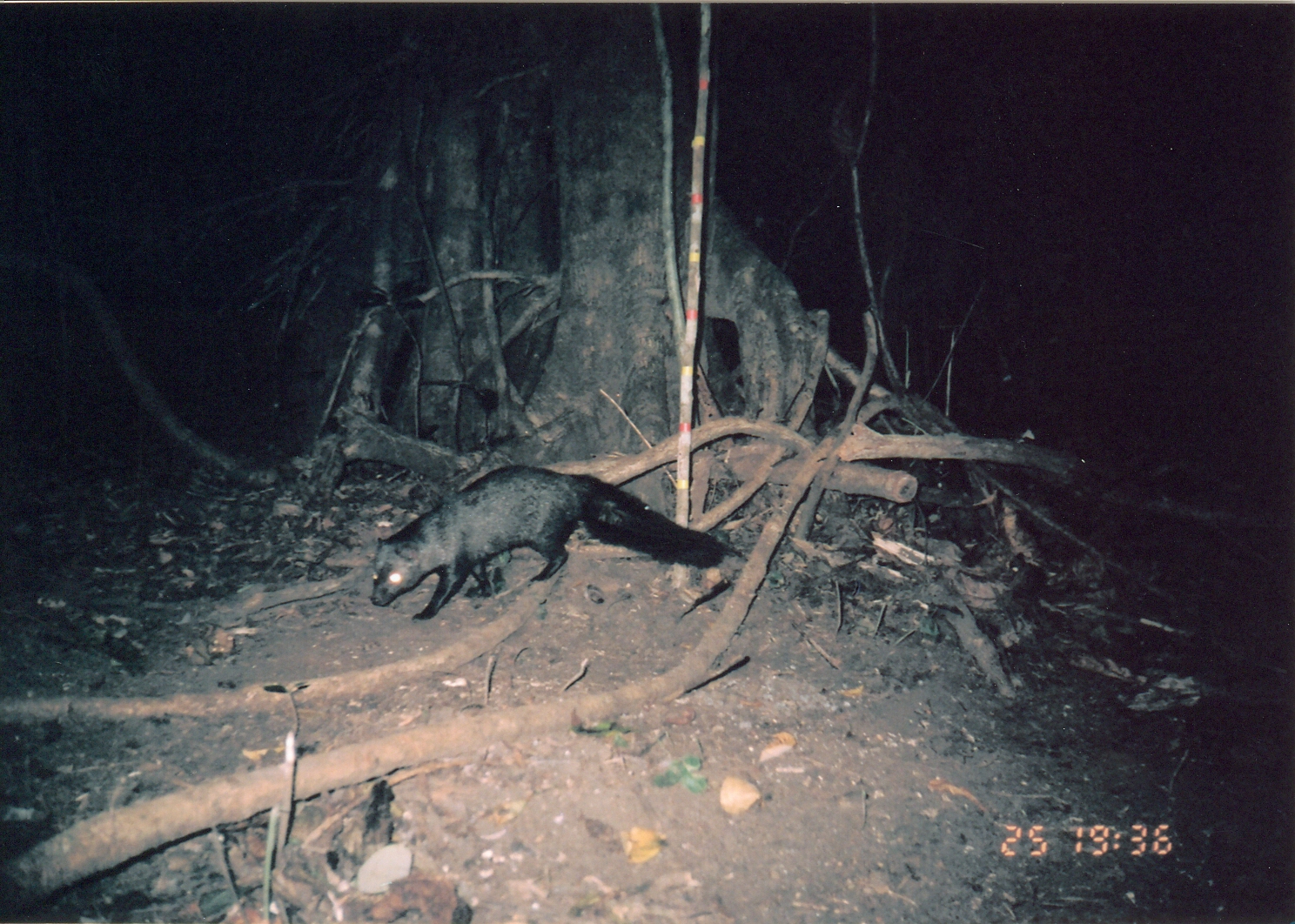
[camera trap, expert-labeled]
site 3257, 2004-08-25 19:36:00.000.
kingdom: Animalia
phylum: Chordata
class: Mammalia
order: Carnivora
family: Herpestidae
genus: Bdeogale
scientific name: Bdeogale crassicauda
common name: bushy-tailed mongoose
Bdeogale crassicauda (bushy-tailed mongoose), count 1.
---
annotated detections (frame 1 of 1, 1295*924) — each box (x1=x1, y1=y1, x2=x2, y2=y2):
bdeogale crassicauda: (x1=369, y1=463, x2=731, y2=619)